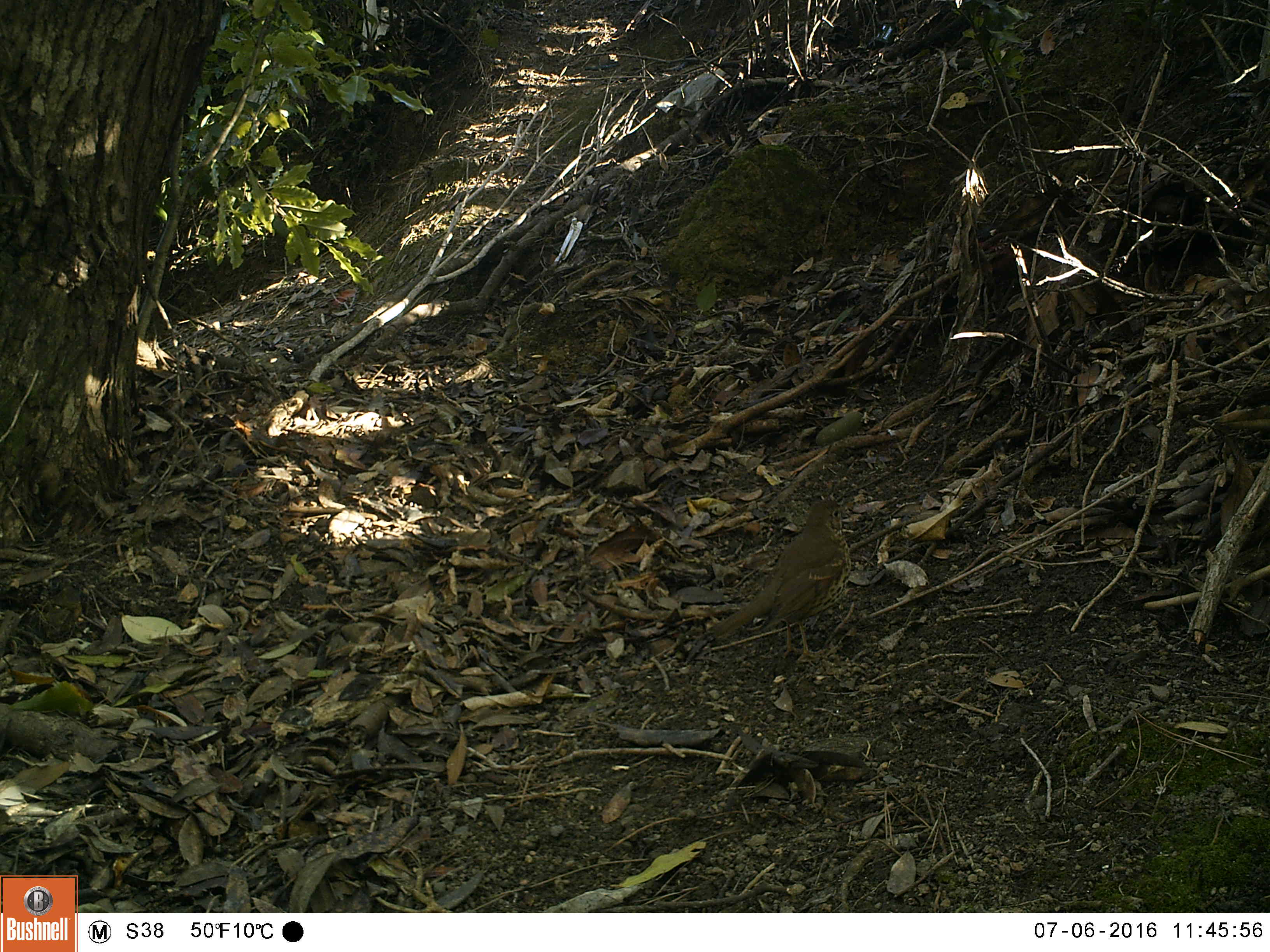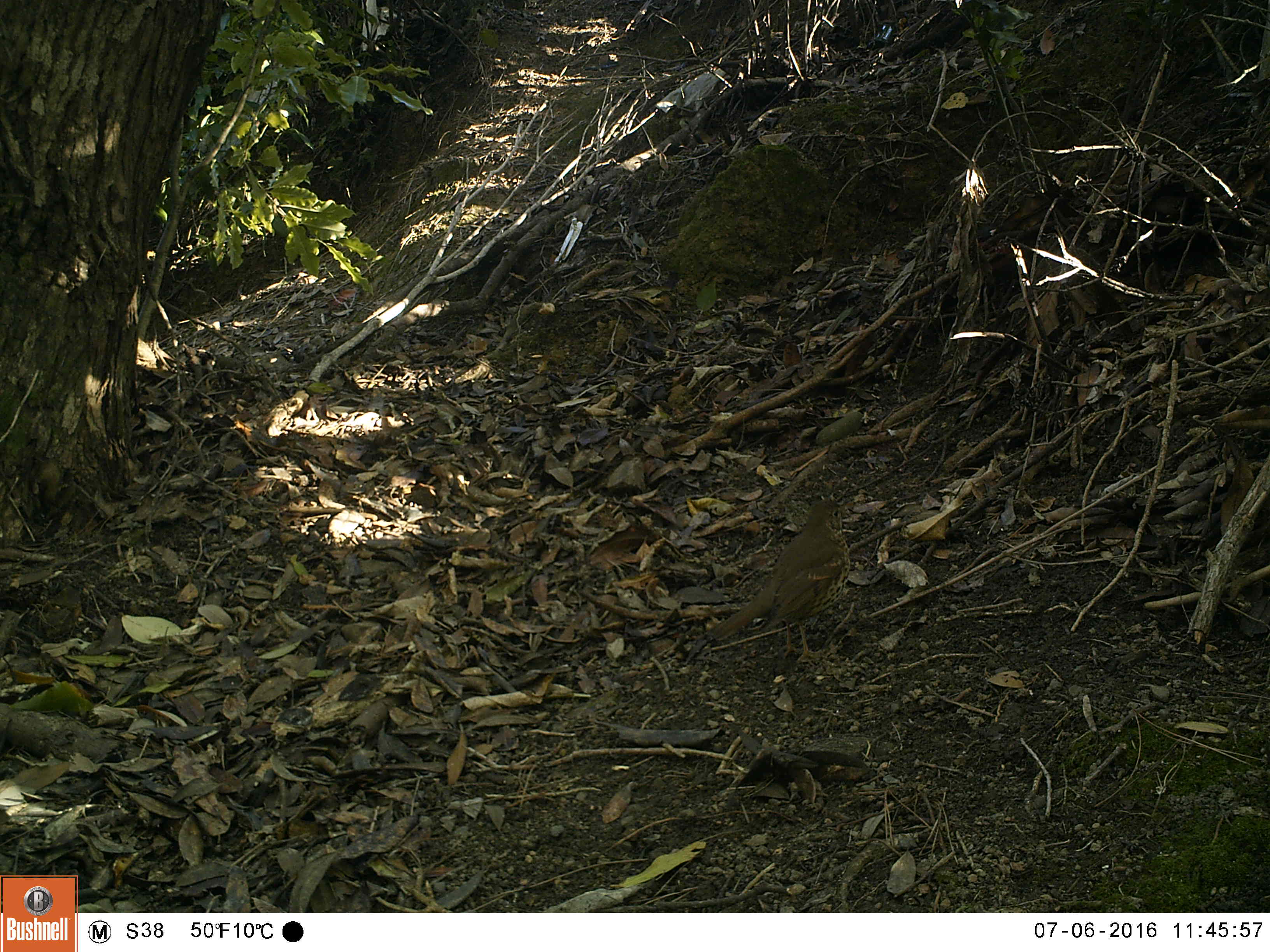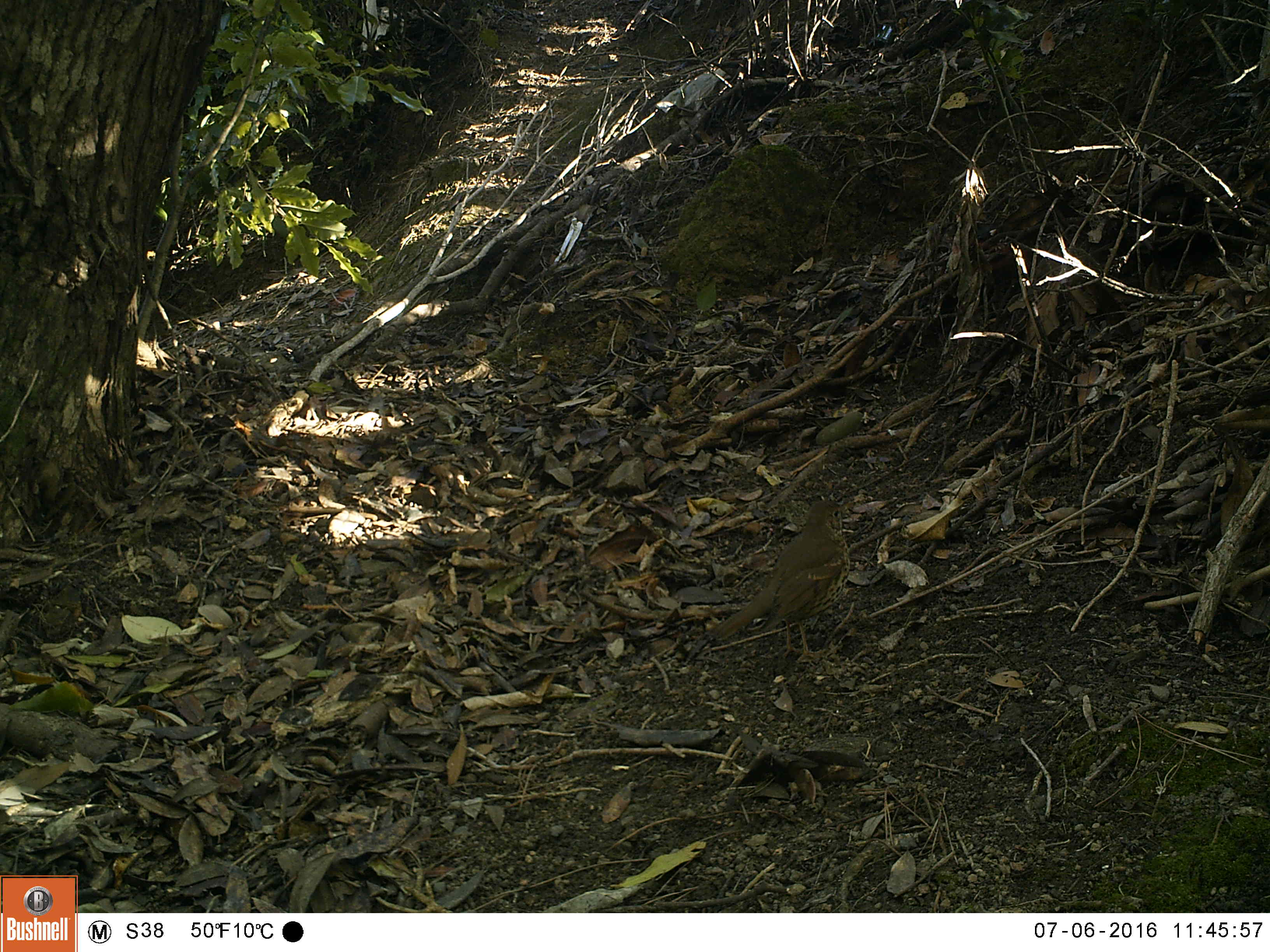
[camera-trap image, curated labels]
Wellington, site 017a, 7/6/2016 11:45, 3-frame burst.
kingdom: Animalia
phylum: Chordata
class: Aves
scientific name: Aves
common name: bird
Bird (Aves).